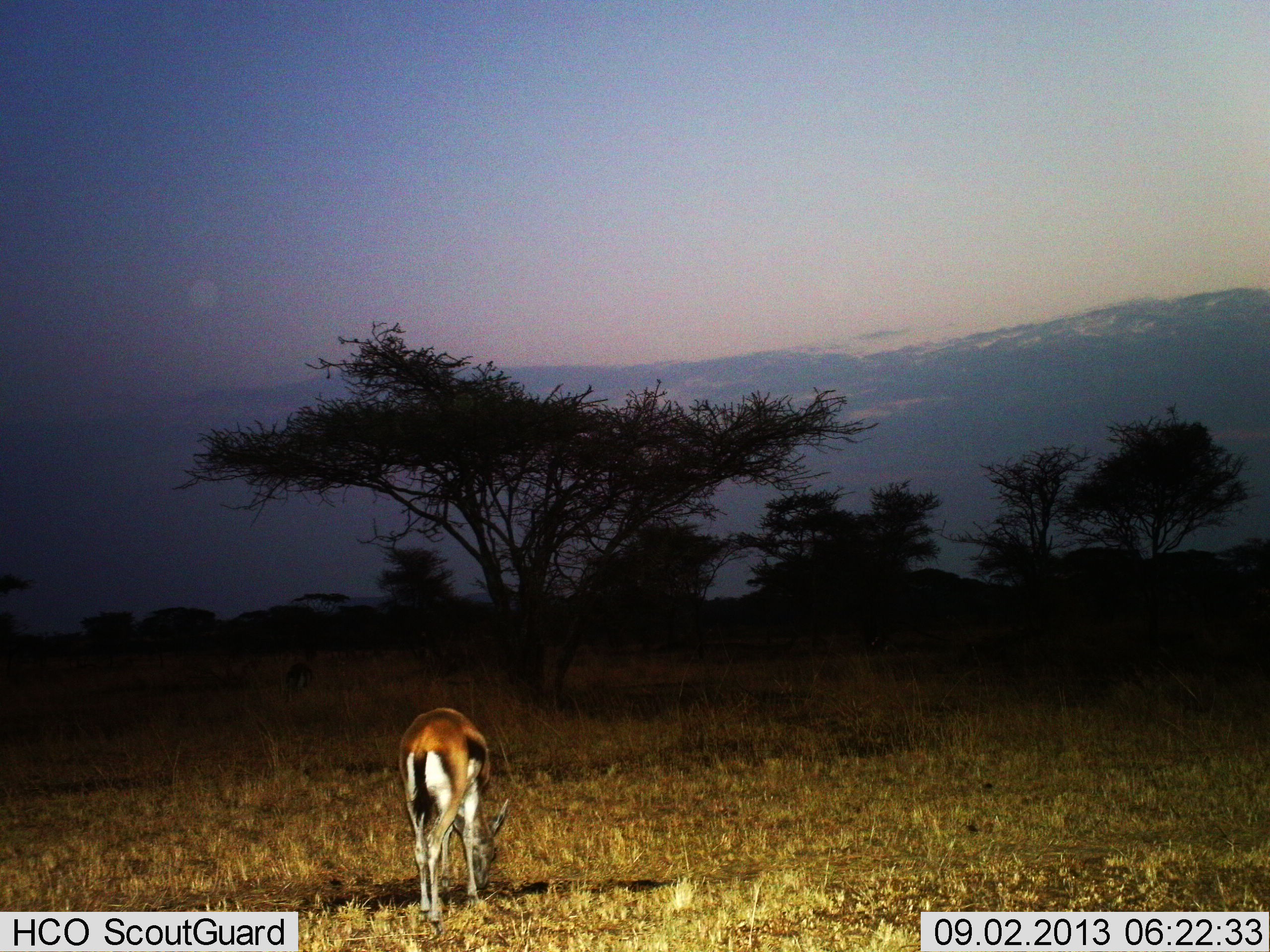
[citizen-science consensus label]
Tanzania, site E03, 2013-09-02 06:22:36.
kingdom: Animalia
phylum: Chordata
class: Mammalia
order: Artiodactyla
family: Bovidae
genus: Eudorcas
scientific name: Eudorcas thomsonii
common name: thomson's gazelle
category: gazellethomsons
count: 1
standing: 29%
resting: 0%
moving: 0%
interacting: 0%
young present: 0%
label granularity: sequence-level